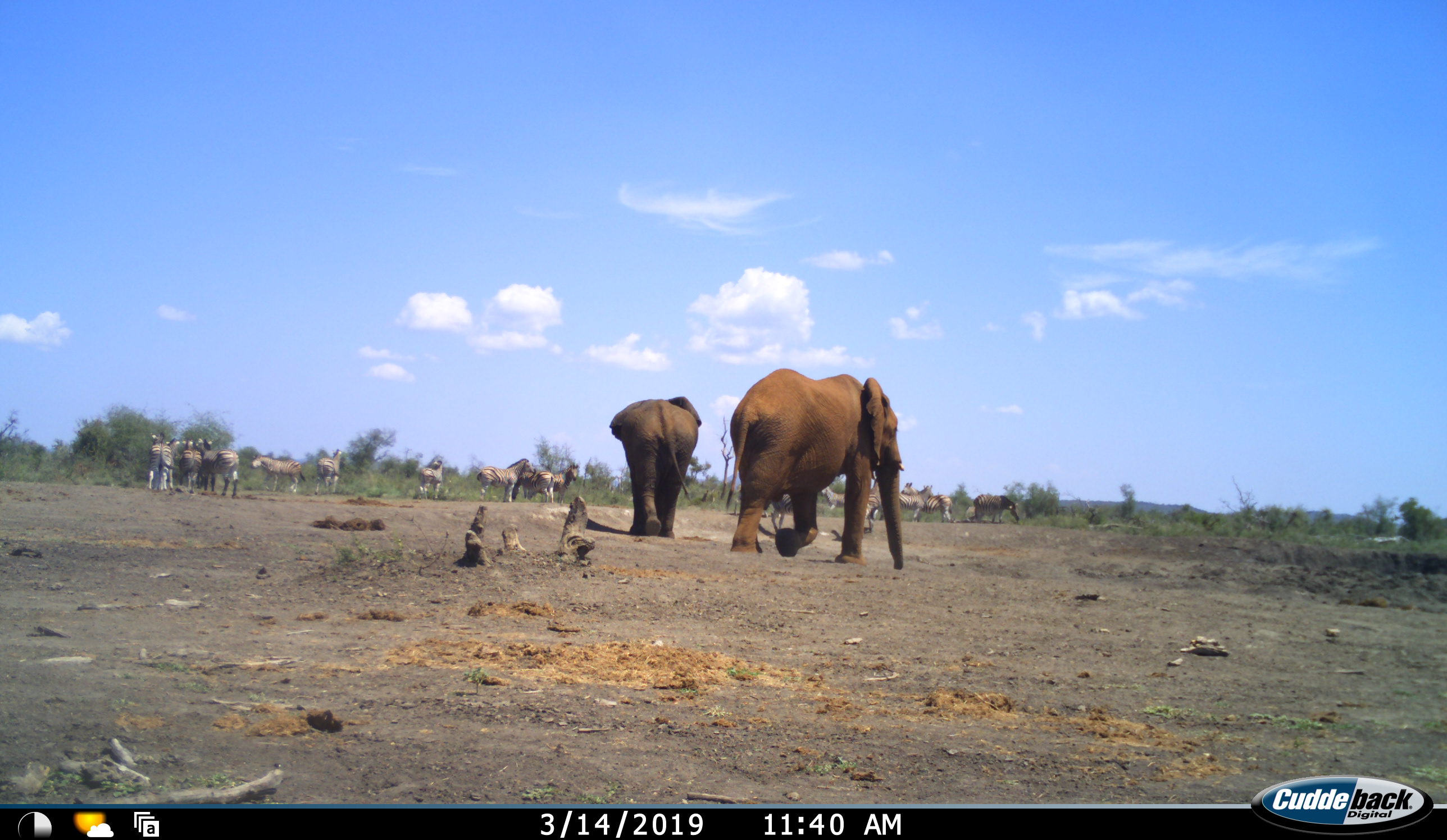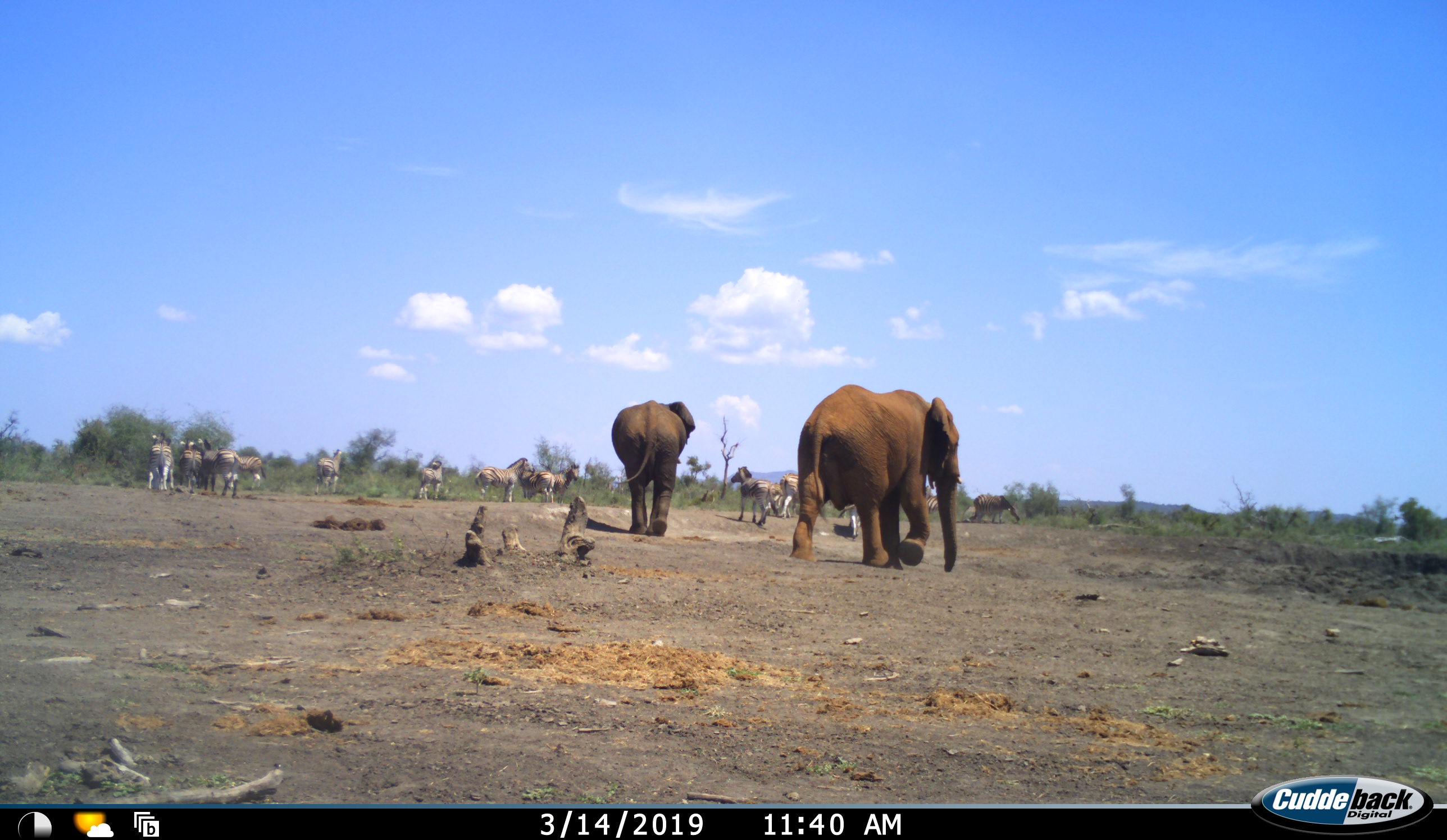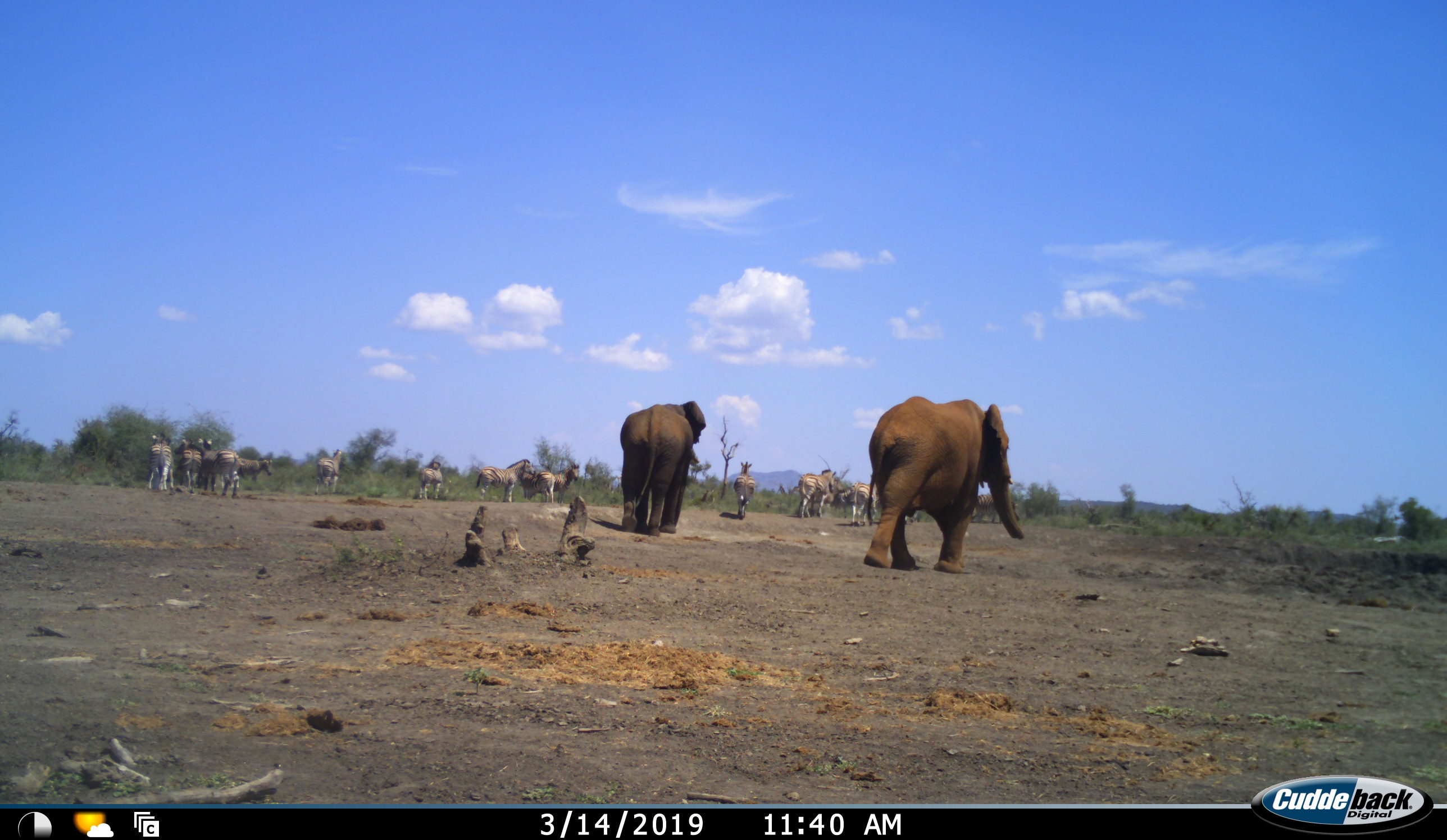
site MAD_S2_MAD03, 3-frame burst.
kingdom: Animalia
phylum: Chordata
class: Mammalia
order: Proboscidea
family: Elephantidae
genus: Loxodonta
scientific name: Loxodonta africana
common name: african bush elephant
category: elephant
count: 2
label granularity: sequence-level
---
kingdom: Animalia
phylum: Chordata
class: Mammalia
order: Perissodactyla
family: Equidae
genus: Equus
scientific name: Equus quagga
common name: plains zebra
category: zebraplains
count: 11-50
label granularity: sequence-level